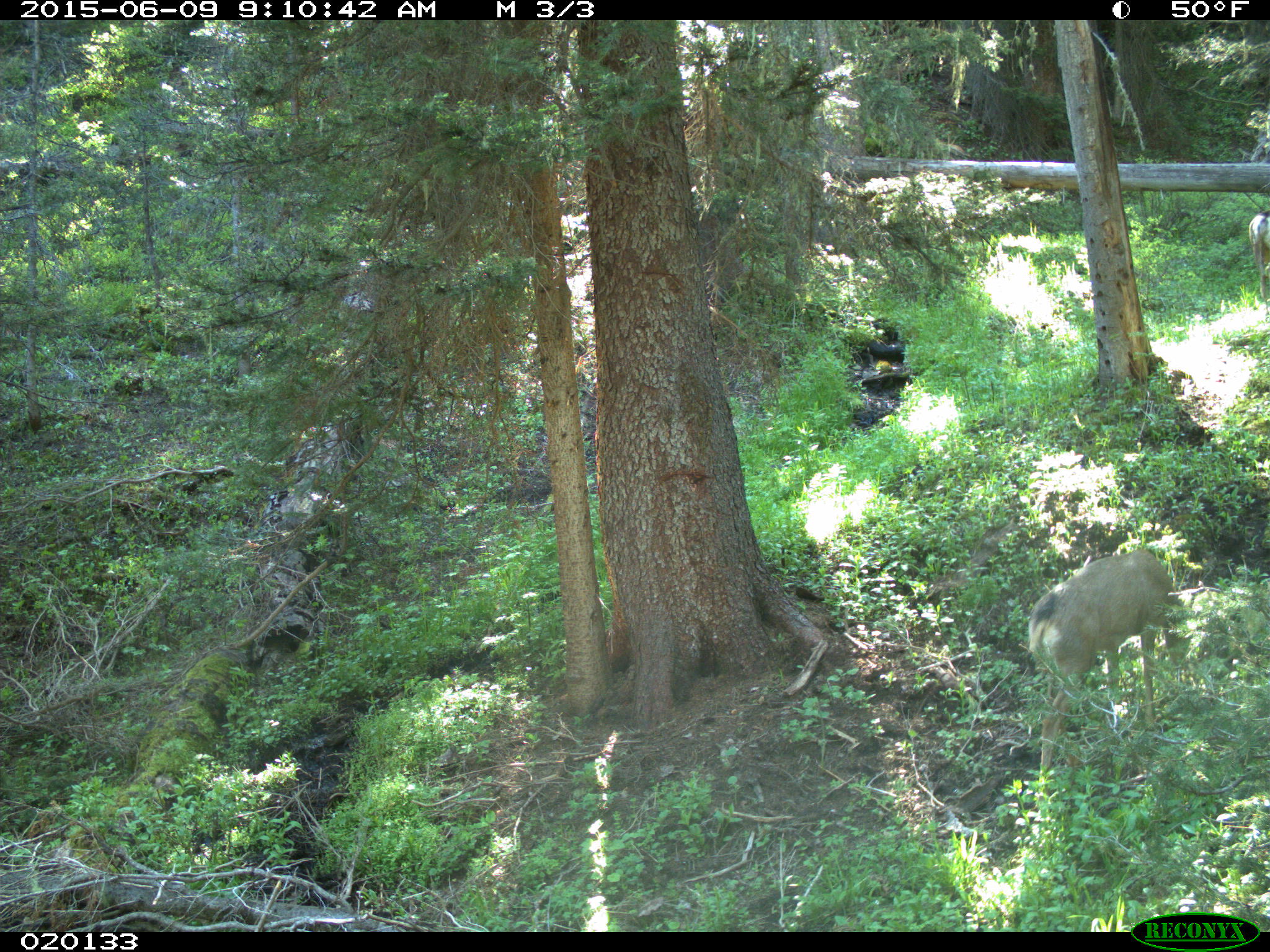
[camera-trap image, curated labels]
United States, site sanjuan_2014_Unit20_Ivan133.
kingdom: Animalia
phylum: Chordata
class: Mammalia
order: Artiodactyla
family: Cervidae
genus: Odocoileus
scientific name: Odocoileus hemionus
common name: mule deer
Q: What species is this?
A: Odocoileus hemionus (mule deer).